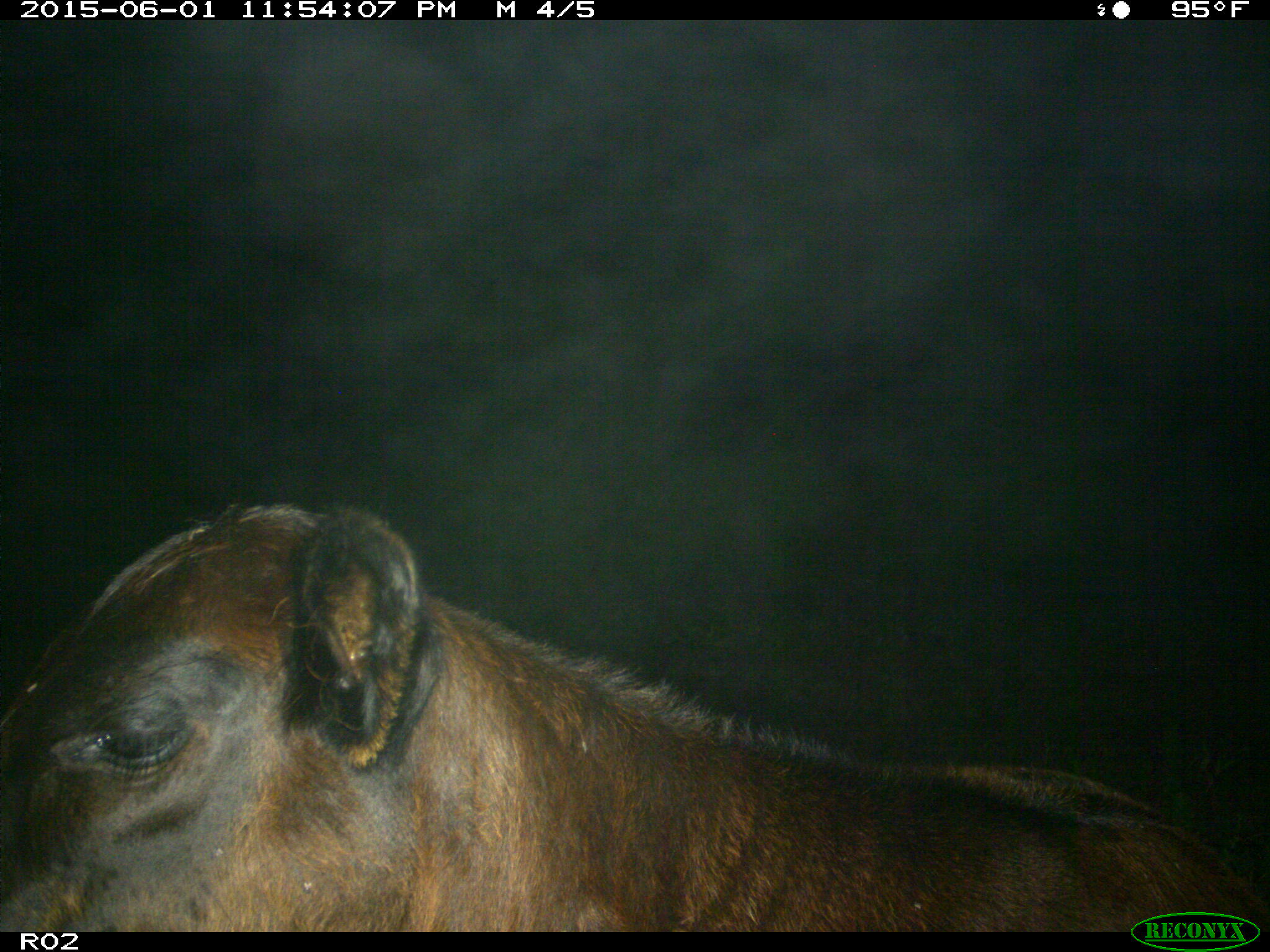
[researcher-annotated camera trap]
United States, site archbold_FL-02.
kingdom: Animalia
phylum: Chordata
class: Mammalia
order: Artiodactyla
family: Bovidae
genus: Bos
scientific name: Bos taurus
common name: domestic cow